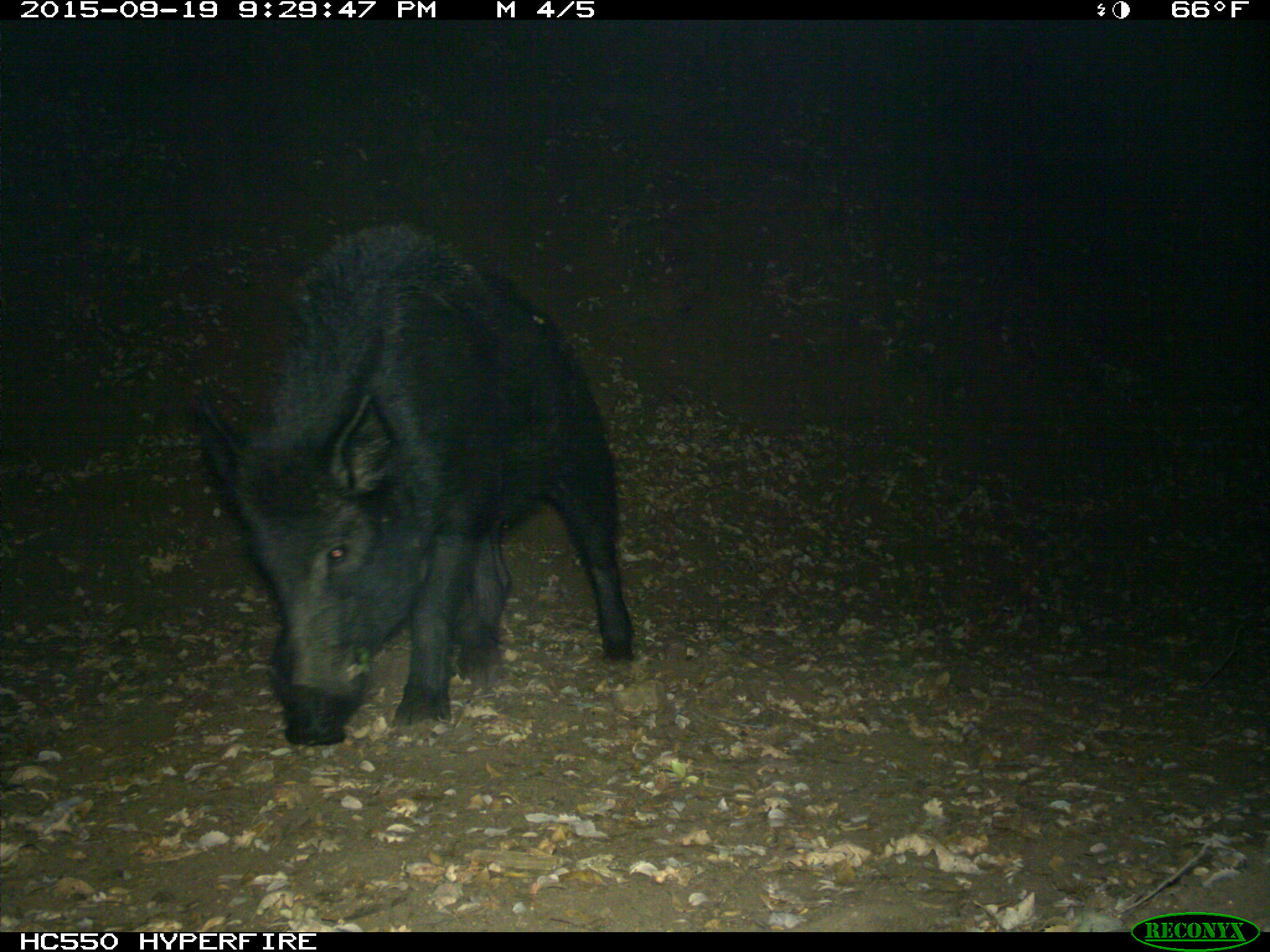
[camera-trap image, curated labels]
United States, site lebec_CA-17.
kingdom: Animalia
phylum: Chordata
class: Mammalia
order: Artiodactyla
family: Suidae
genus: Sus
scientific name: Sus scrofa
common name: wild boar